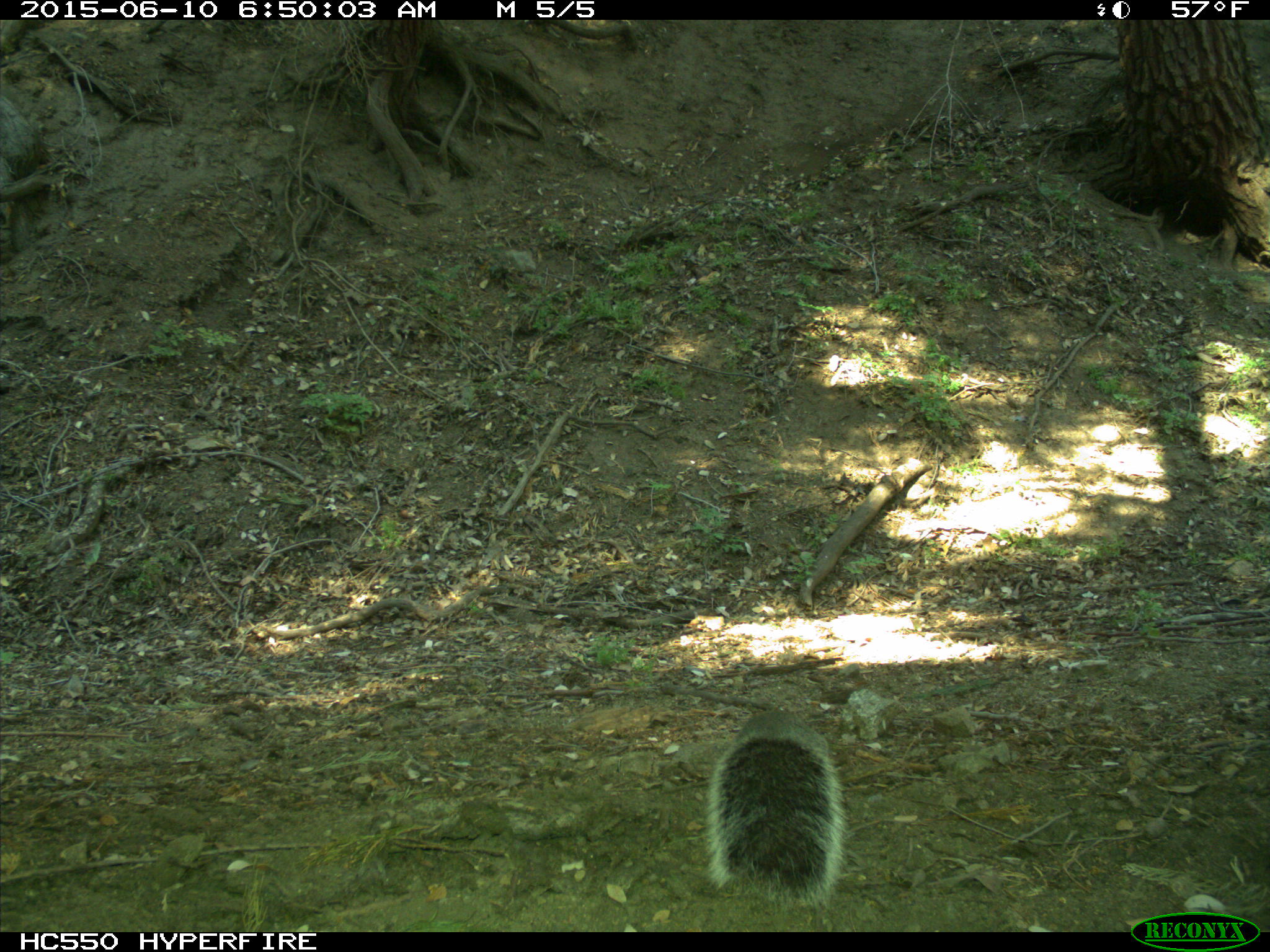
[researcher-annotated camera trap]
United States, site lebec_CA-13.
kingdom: Animalia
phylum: Chordata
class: Mammalia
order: Rodentia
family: Sciuridae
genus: Sciurus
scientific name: Sciurus carolinensis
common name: eastern gray squirrel